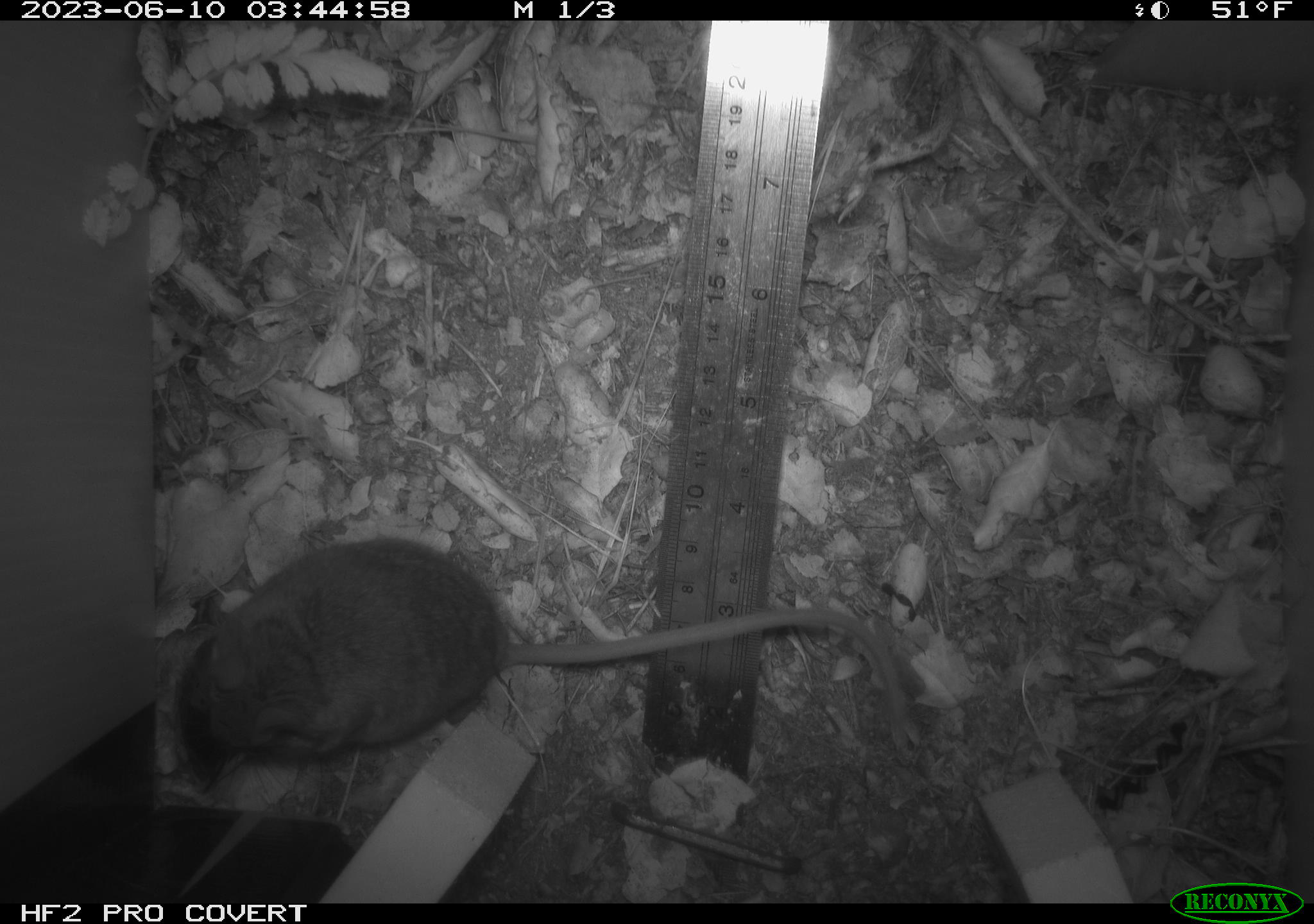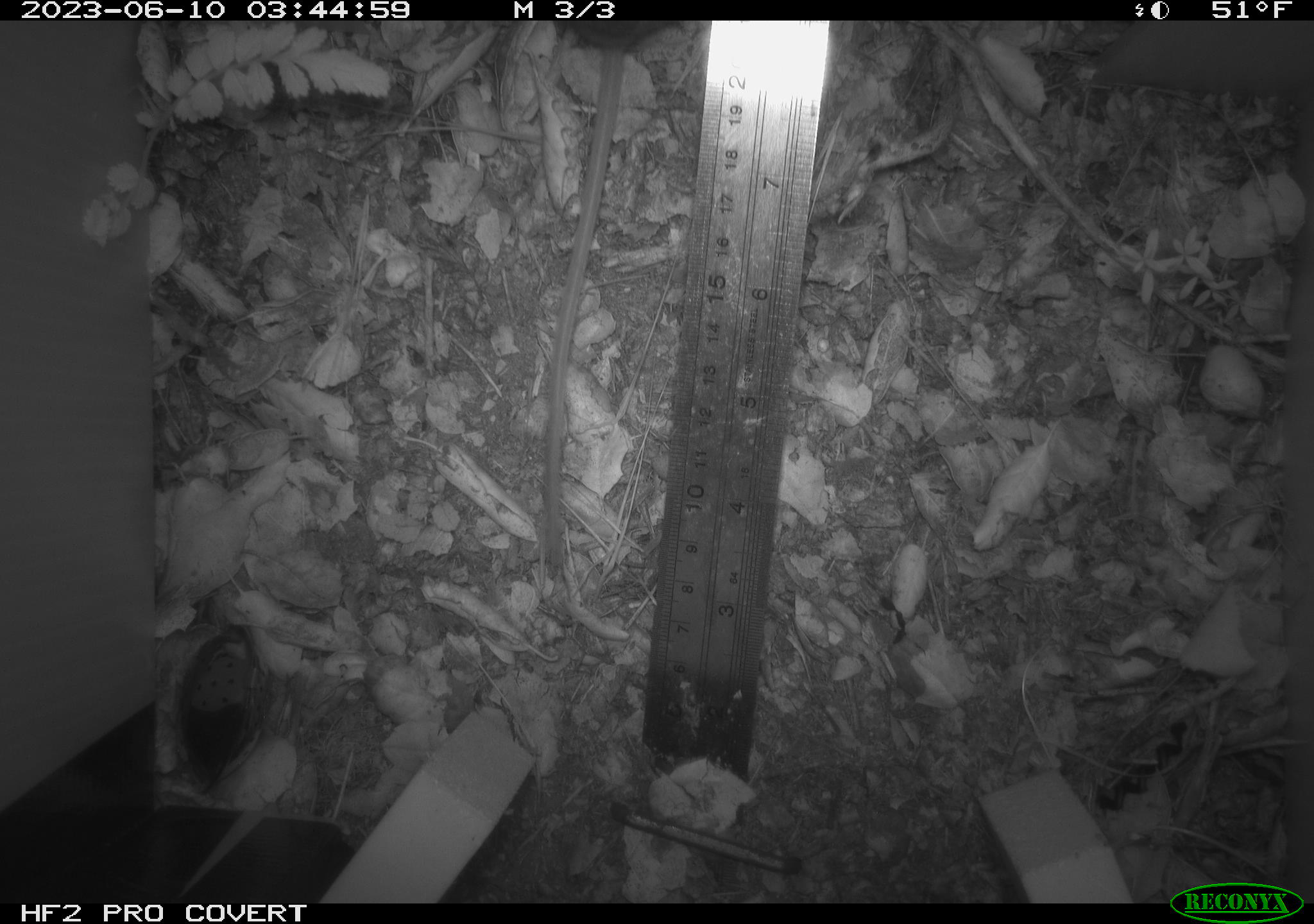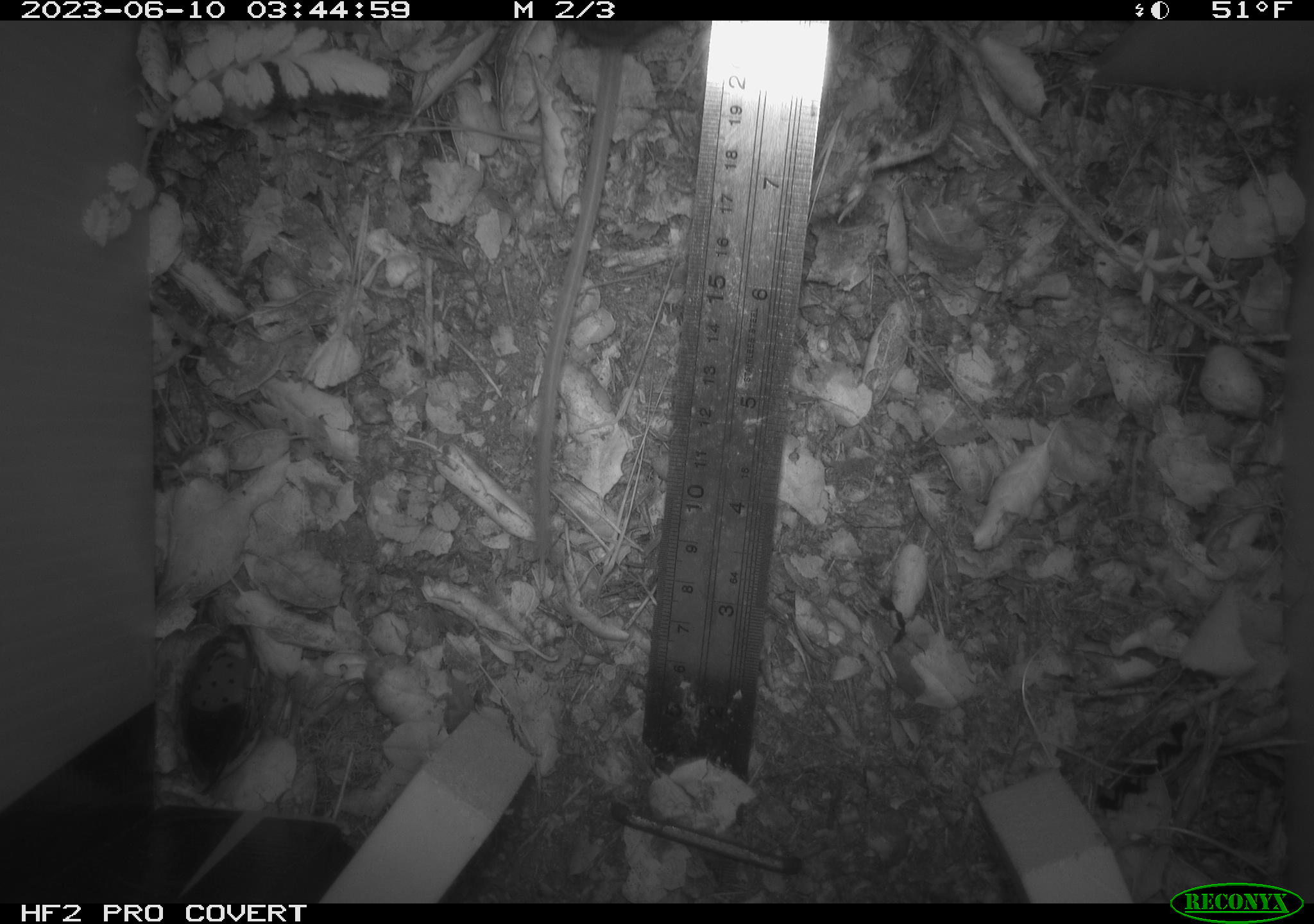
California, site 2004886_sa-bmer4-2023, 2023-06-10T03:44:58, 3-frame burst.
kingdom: Animalia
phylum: Chordata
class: Mammalia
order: Rodentia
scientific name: Rodentia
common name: mouse species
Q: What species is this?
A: Mouse species (Rodentia).